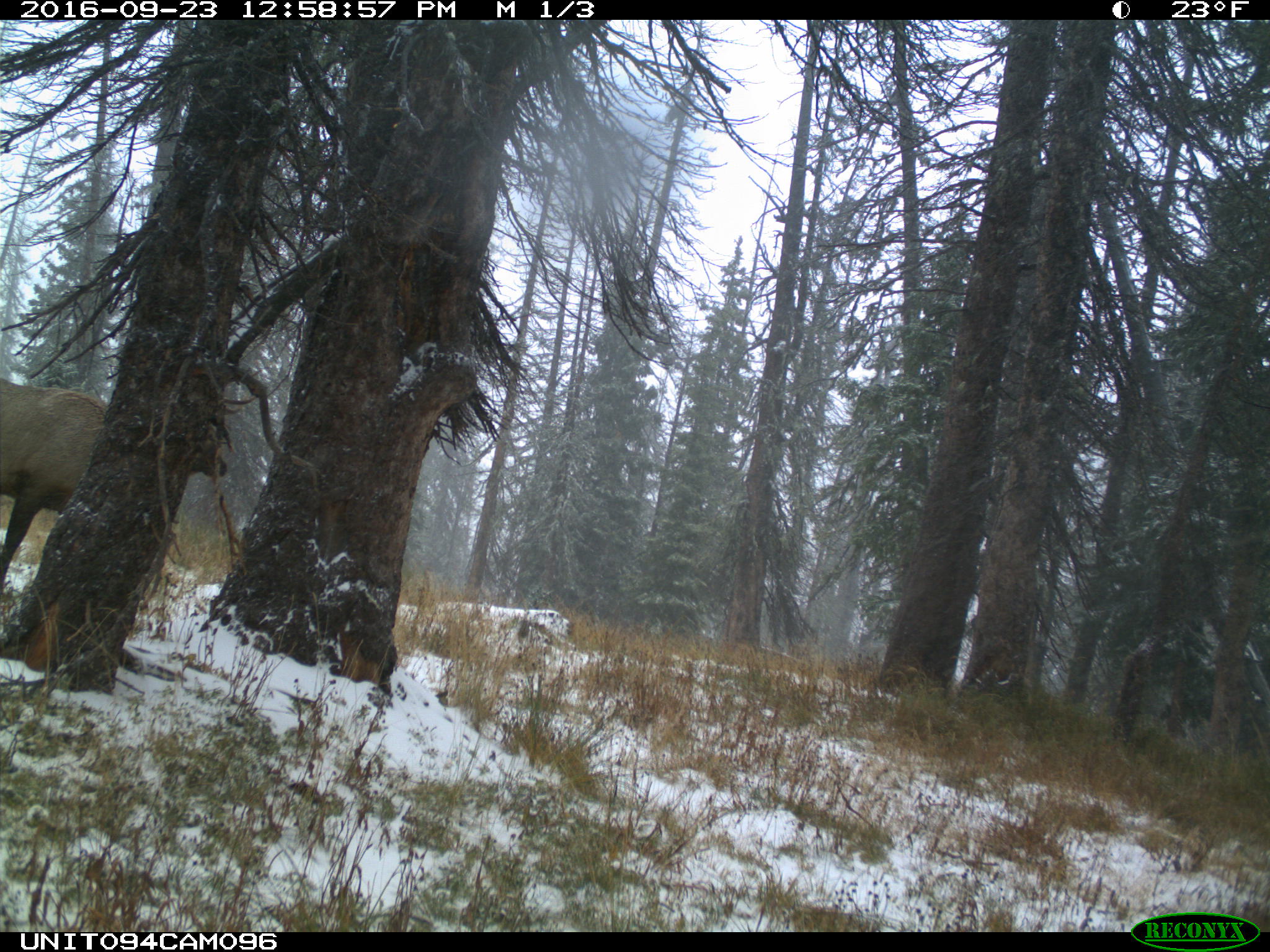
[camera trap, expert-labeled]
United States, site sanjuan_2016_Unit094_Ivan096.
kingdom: Animalia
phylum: Chordata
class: Mammalia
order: Artiodactyla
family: Cervidae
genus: Cervus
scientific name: Cervus elaphus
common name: red deer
Cervus elaphus (red deer).